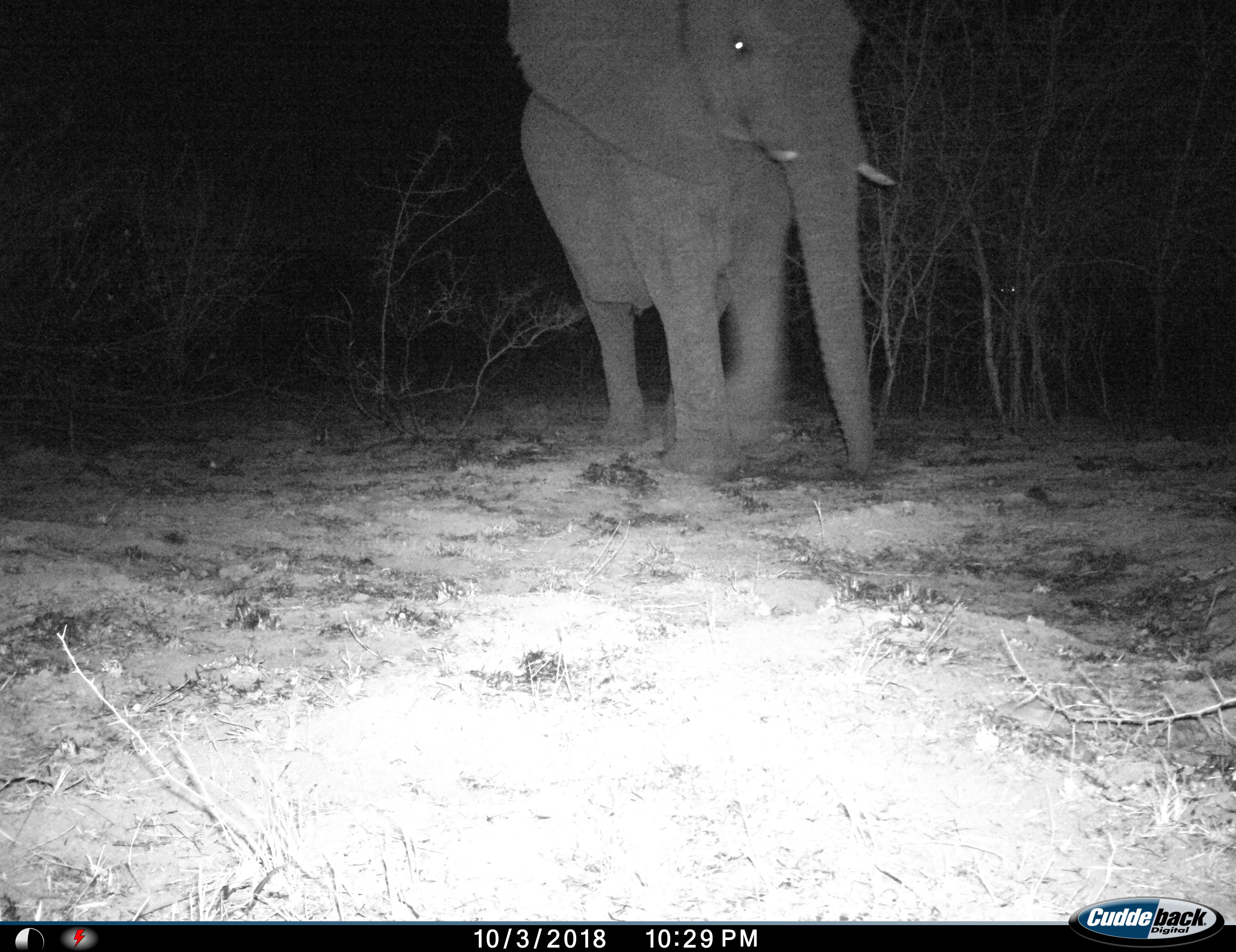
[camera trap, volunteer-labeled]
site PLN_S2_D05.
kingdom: Animalia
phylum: Chordata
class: Mammalia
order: Proboscidea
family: Elephantidae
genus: Loxodonta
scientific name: Loxodonta africana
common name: african bush elephant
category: elephant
Elephant (african bush elephant) (Loxodonta africana), count 1. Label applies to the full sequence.